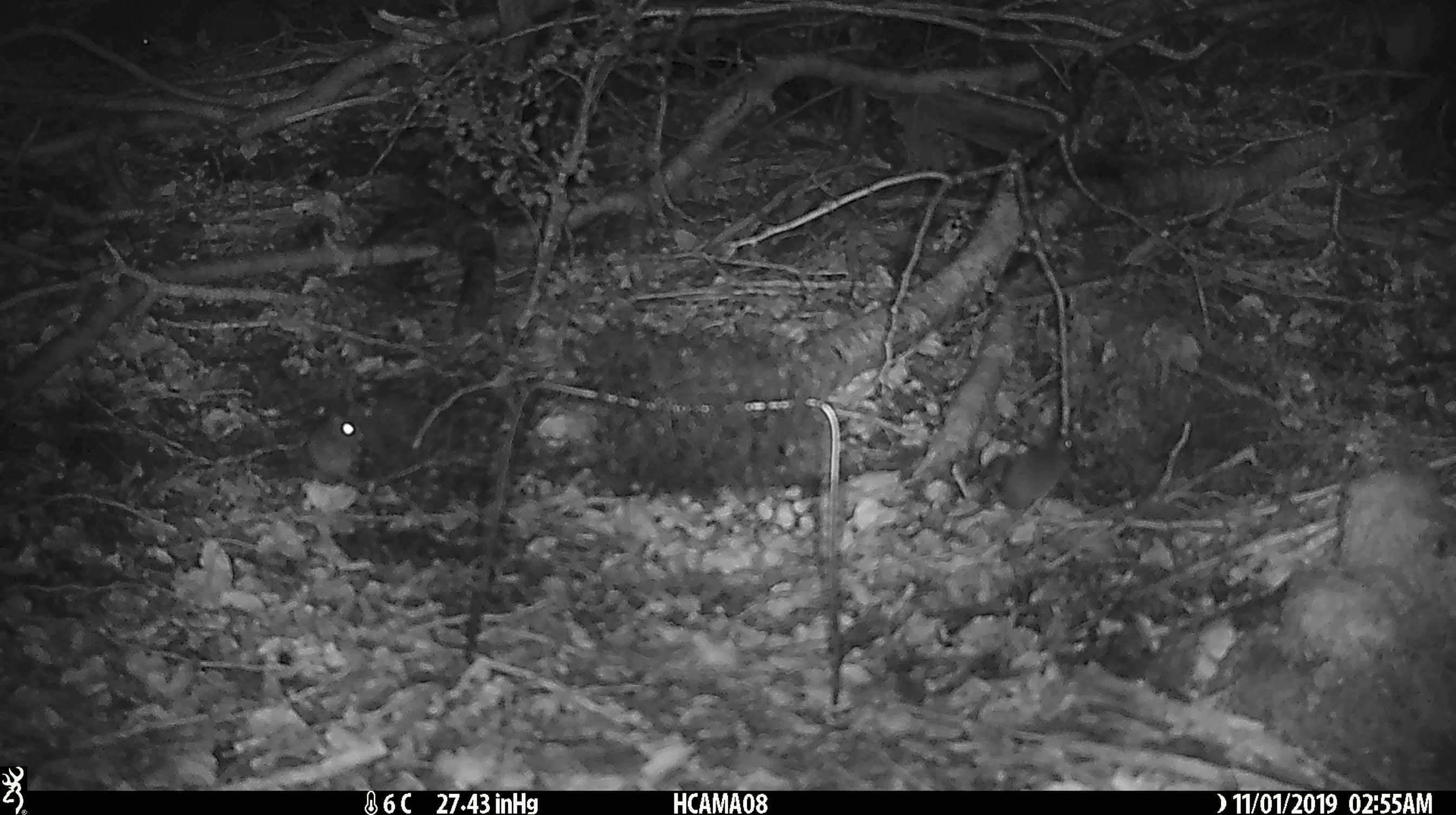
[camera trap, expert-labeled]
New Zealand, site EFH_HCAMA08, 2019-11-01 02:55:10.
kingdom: Animalia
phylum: Chordata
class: Mammalia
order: Rodentia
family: Muridae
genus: Mus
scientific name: Mus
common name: mouse